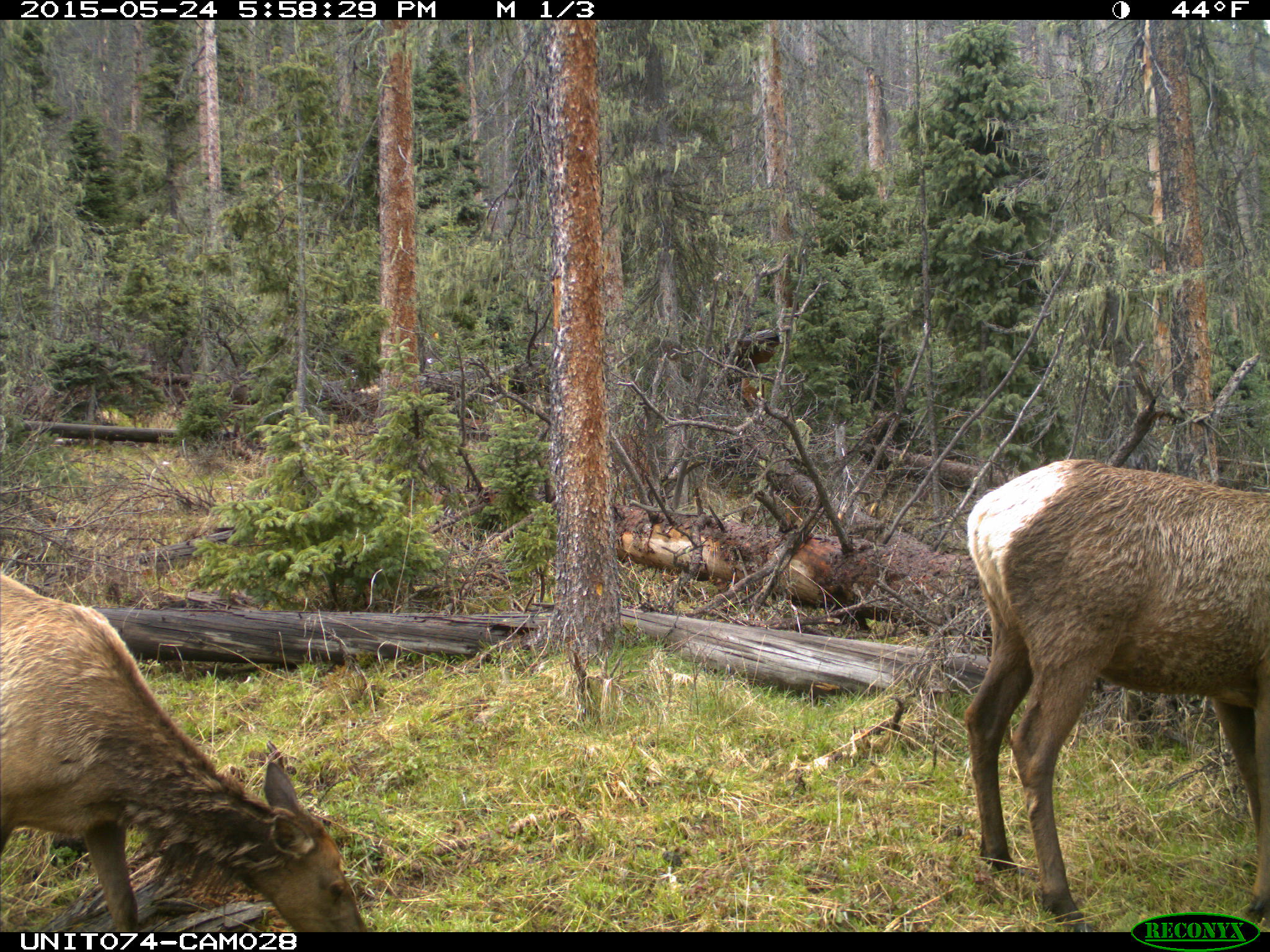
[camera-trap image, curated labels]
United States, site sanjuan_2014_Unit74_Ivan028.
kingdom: Animalia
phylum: Chordata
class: Mammalia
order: Artiodactyla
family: Cervidae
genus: Cervus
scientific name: Cervus elaphus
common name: red deer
Cervus elaphus (red deer).